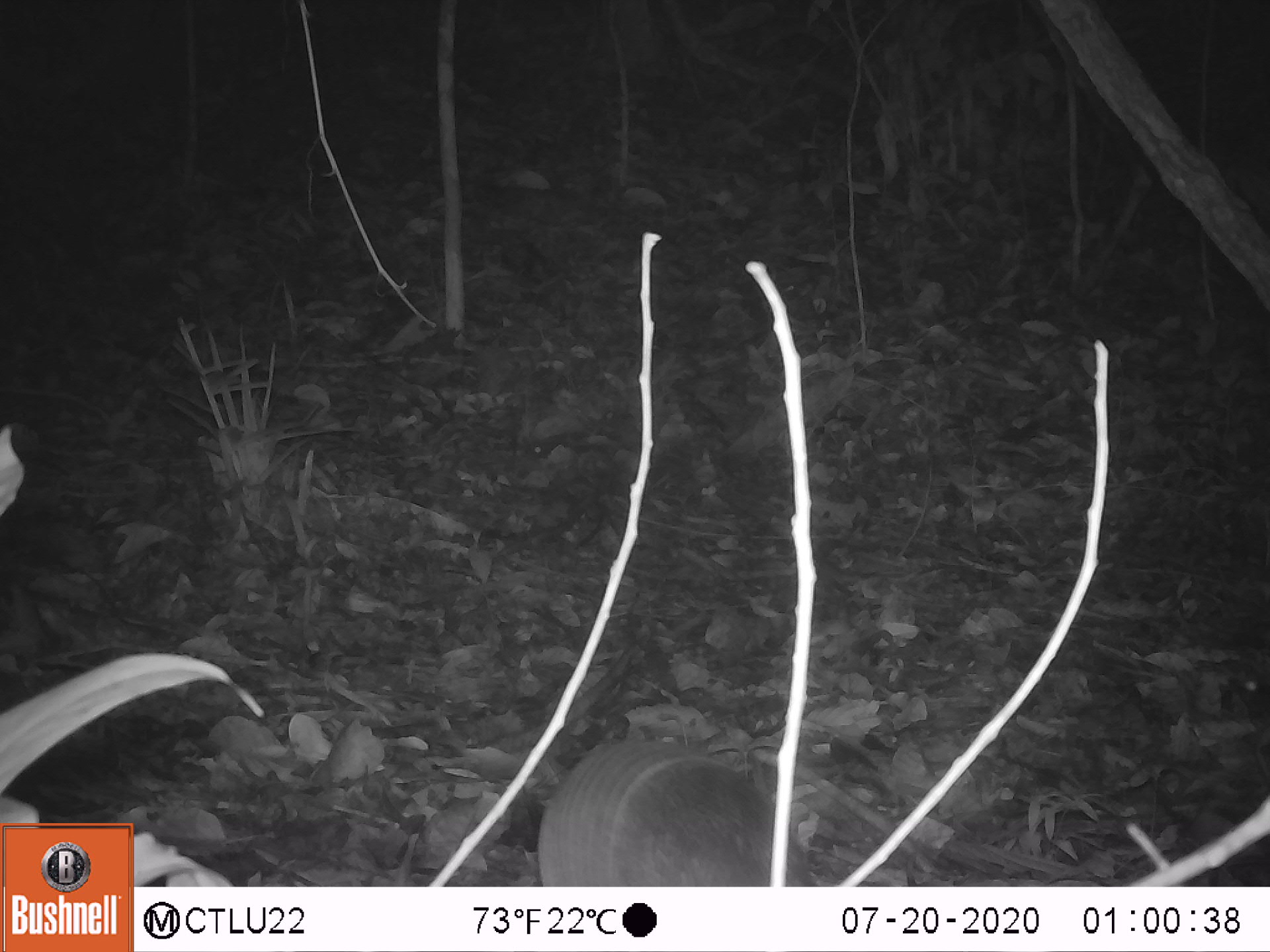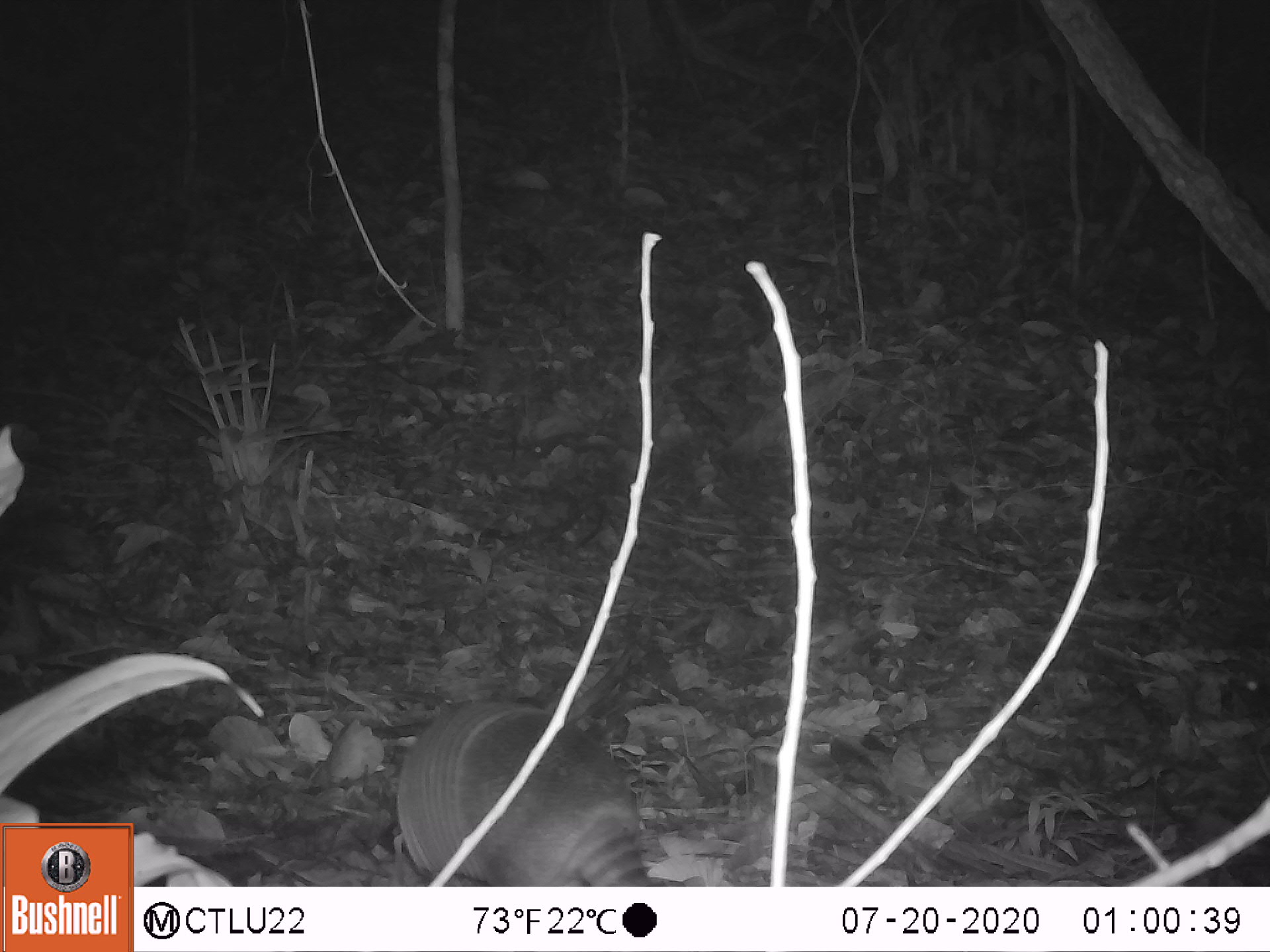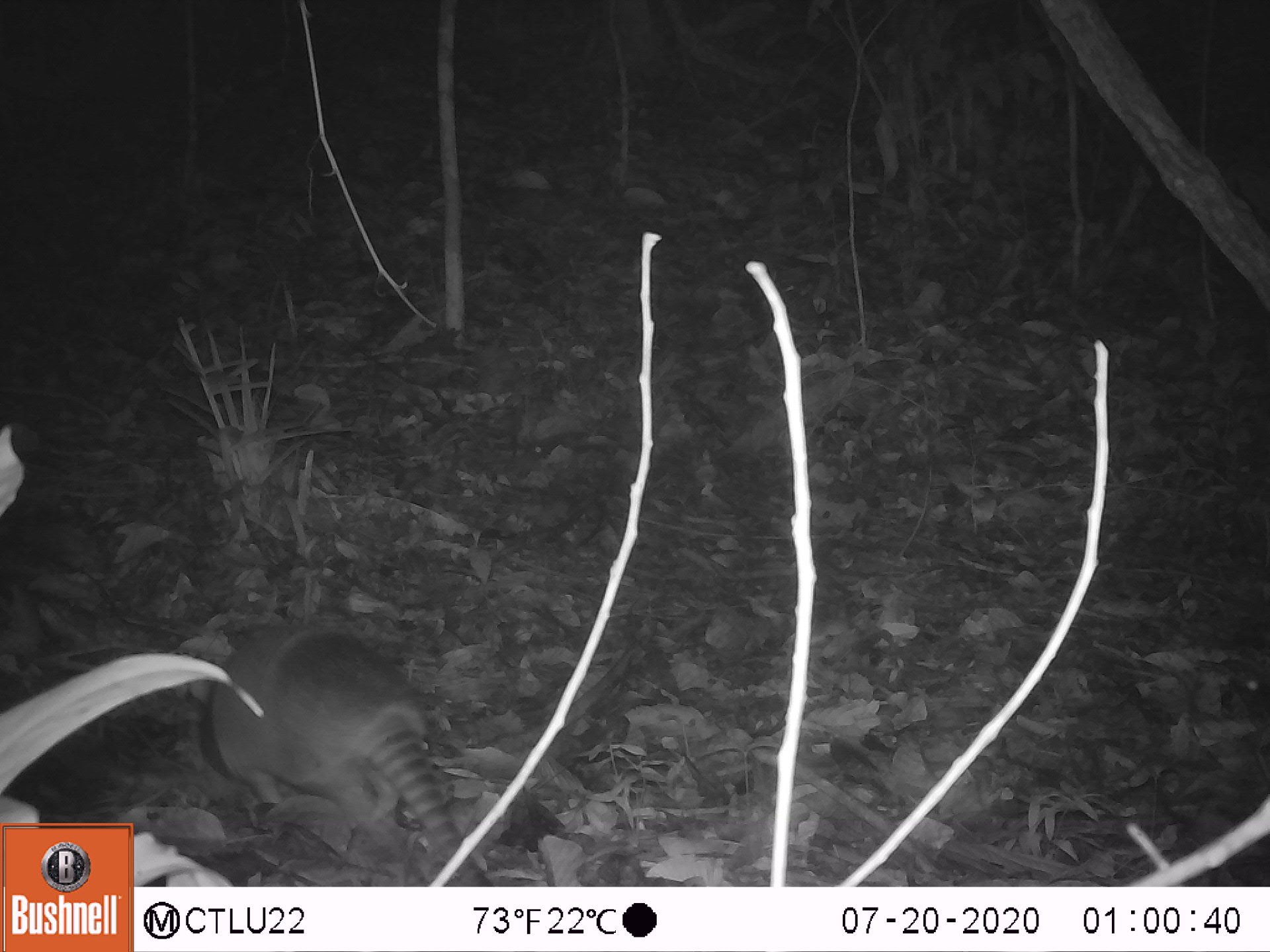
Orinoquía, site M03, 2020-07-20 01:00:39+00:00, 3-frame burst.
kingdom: Animalia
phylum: Chordata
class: Mammalia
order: Cingulata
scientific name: Cingulata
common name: armadillo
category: unknown armadillo